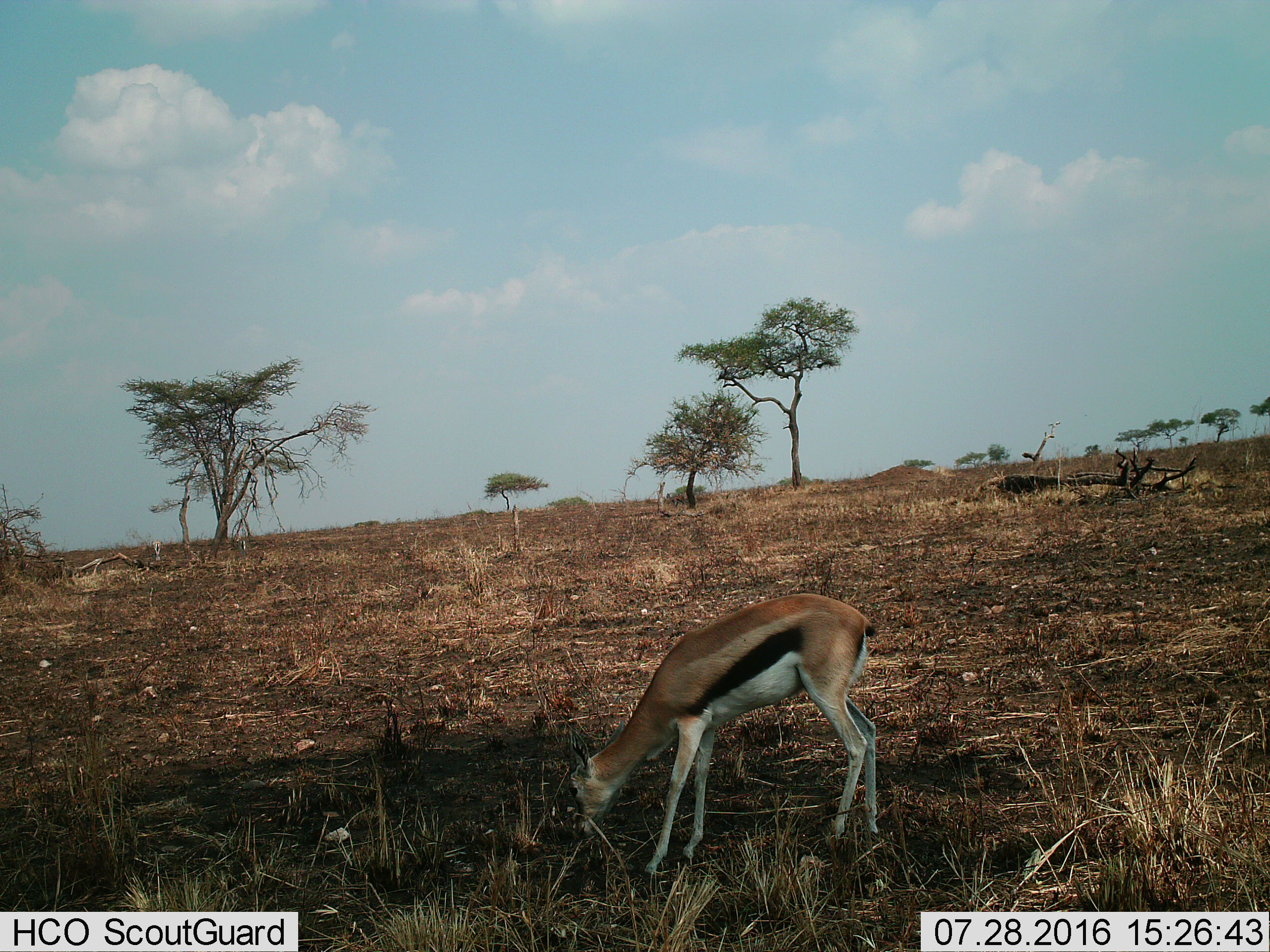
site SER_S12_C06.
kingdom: Animalia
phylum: Chordata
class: Mammalia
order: Artiodactyla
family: Bovidae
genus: Eudorcas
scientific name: Eudorcas thomsonii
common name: thomson's gazelle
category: gazellethomsons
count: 1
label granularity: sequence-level